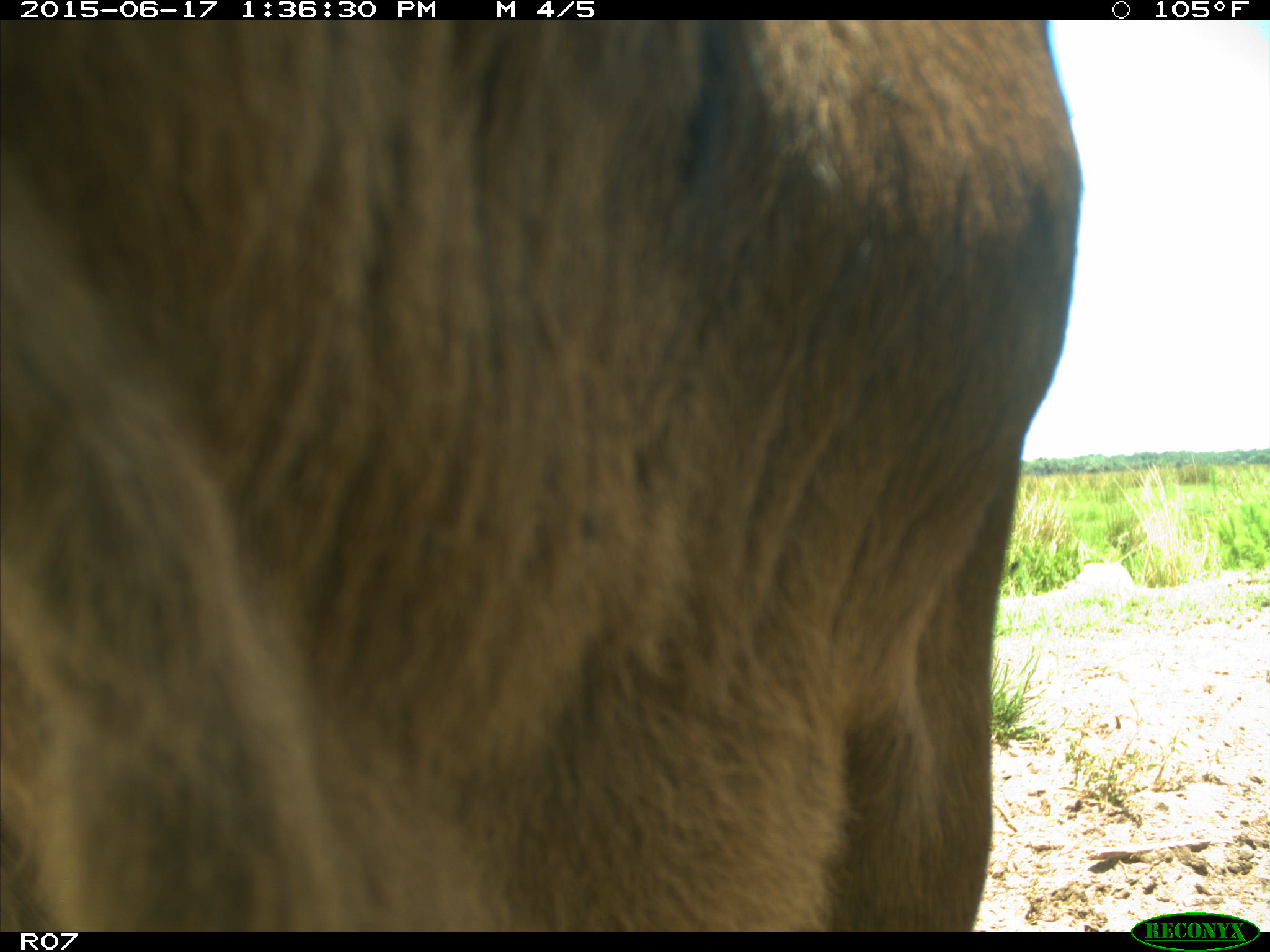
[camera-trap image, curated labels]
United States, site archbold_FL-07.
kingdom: Animalia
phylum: Chordata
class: Mammalia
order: Artiodactyla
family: Bovidae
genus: Bos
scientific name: Bos taurus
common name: domestic cow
Bos taurus (domestic cow).